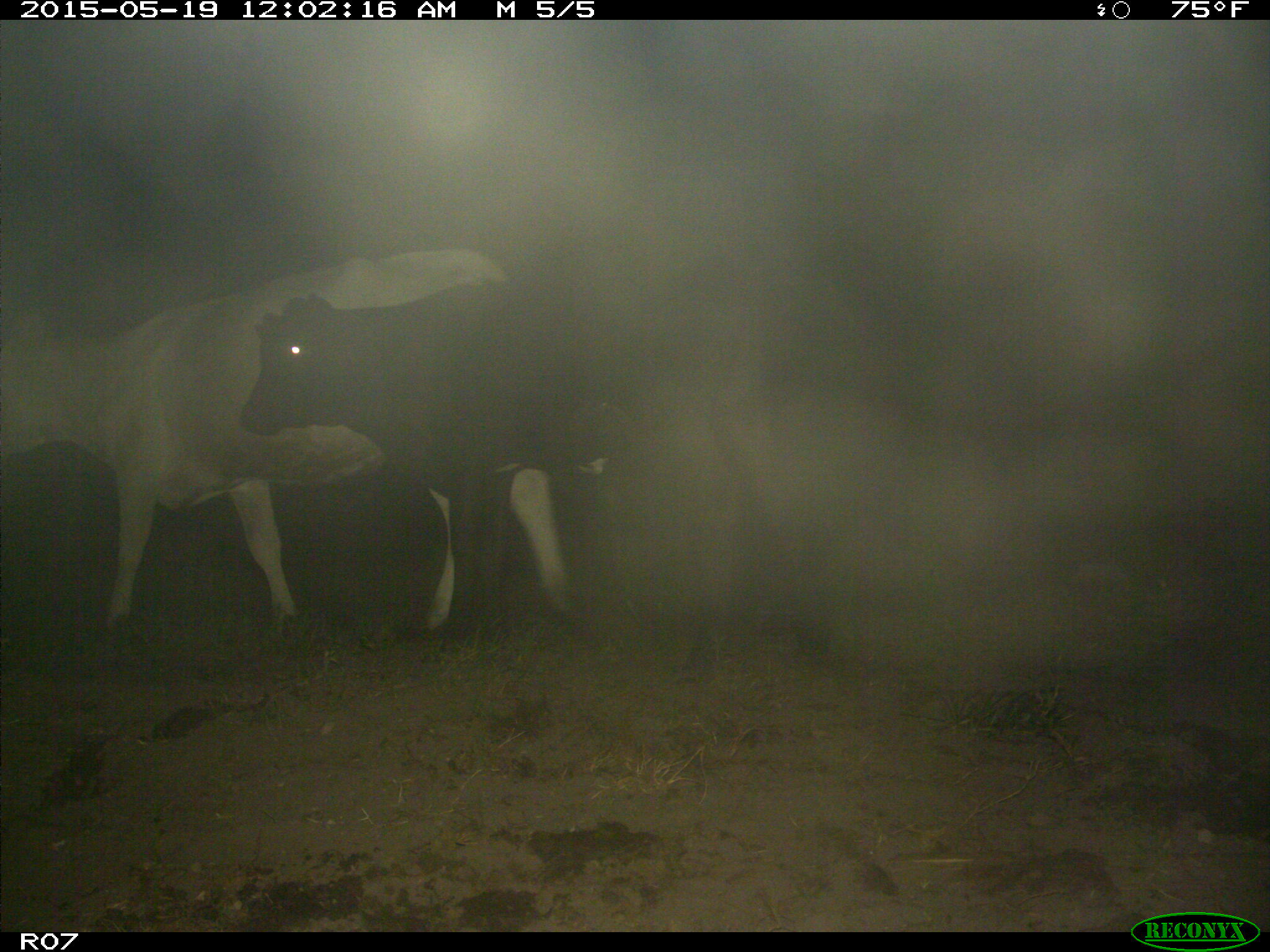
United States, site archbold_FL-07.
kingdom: Animalia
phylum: Chordata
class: Mammalia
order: Artiodactyla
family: Bovidae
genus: Bos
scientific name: Bos taurus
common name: domestic cow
Bos taurus (domestic cow).